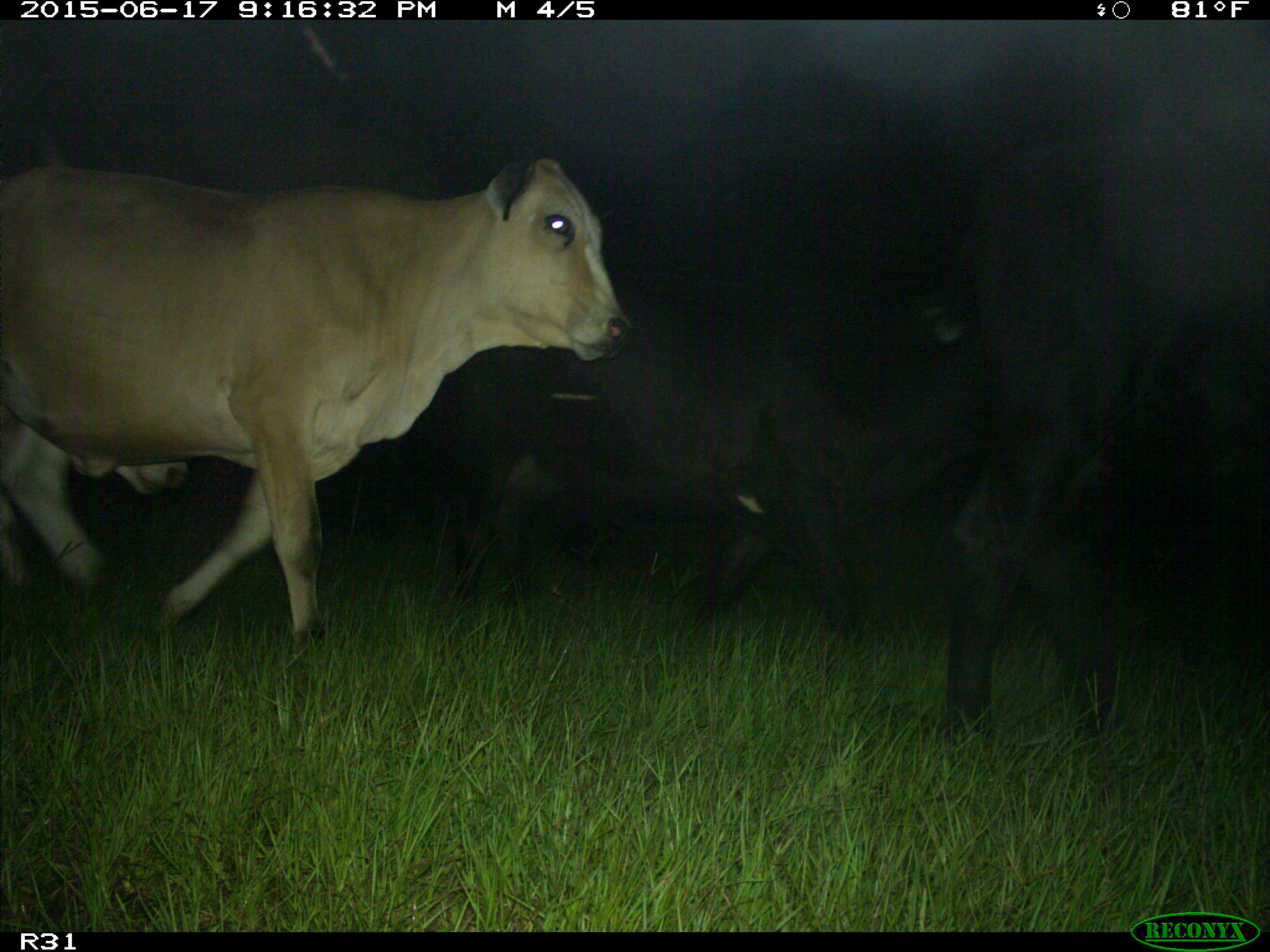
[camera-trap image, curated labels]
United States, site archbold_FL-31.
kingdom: Animalia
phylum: Chordata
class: Mammalia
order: Artiodactyla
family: Bovidae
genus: Bos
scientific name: Bos taurus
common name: domestic cow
Bos taurus (domestic cow).